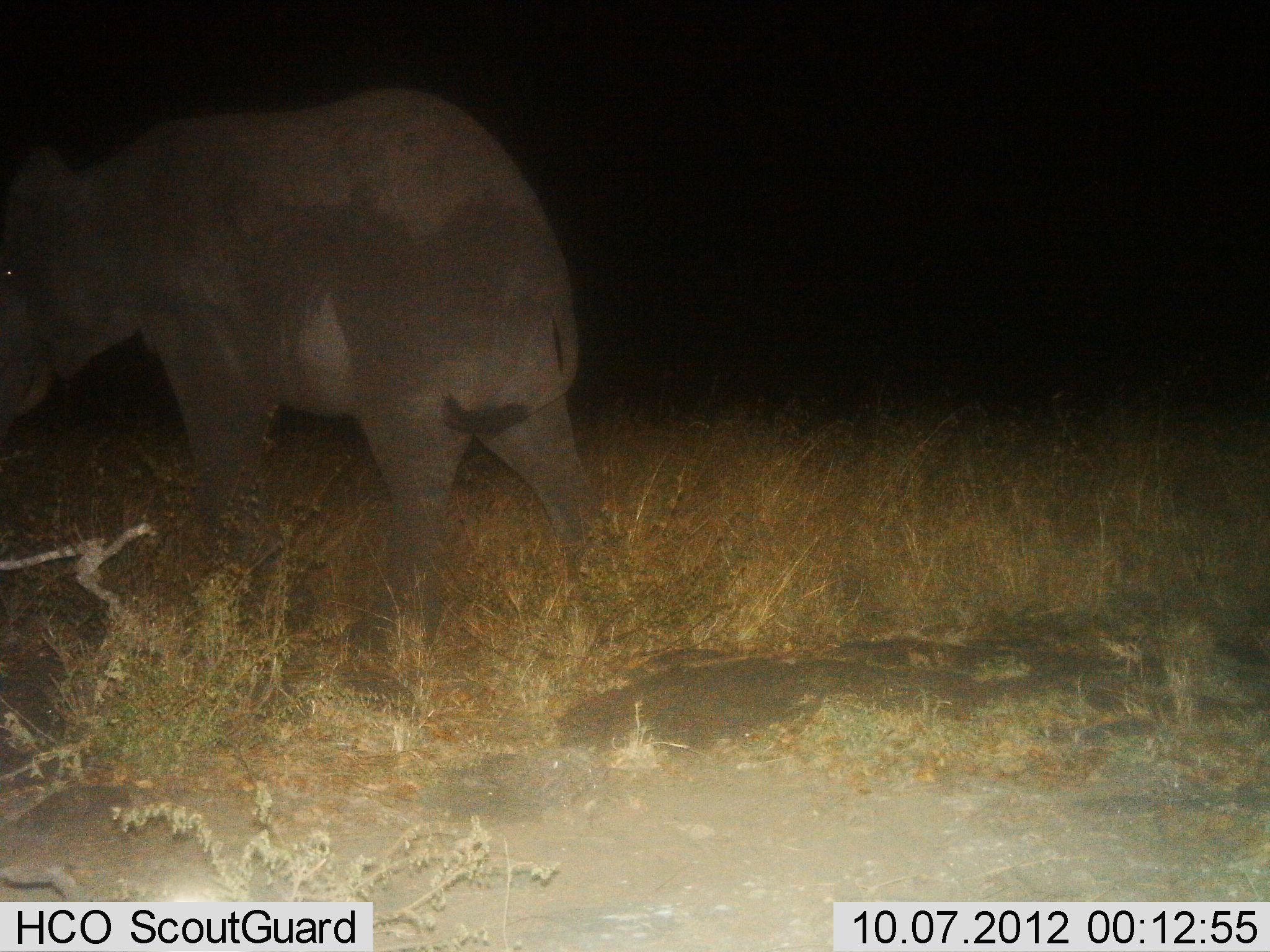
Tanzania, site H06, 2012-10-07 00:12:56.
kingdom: Animalia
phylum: Chordata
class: Mammalia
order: Proboscidea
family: Elephantidae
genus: Loxodonta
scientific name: Loxodonta africana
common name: african bush elephant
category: elephant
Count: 1.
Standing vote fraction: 10%.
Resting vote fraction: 0%.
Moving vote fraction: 80%.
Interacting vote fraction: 0%.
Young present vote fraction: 0%.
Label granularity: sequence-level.